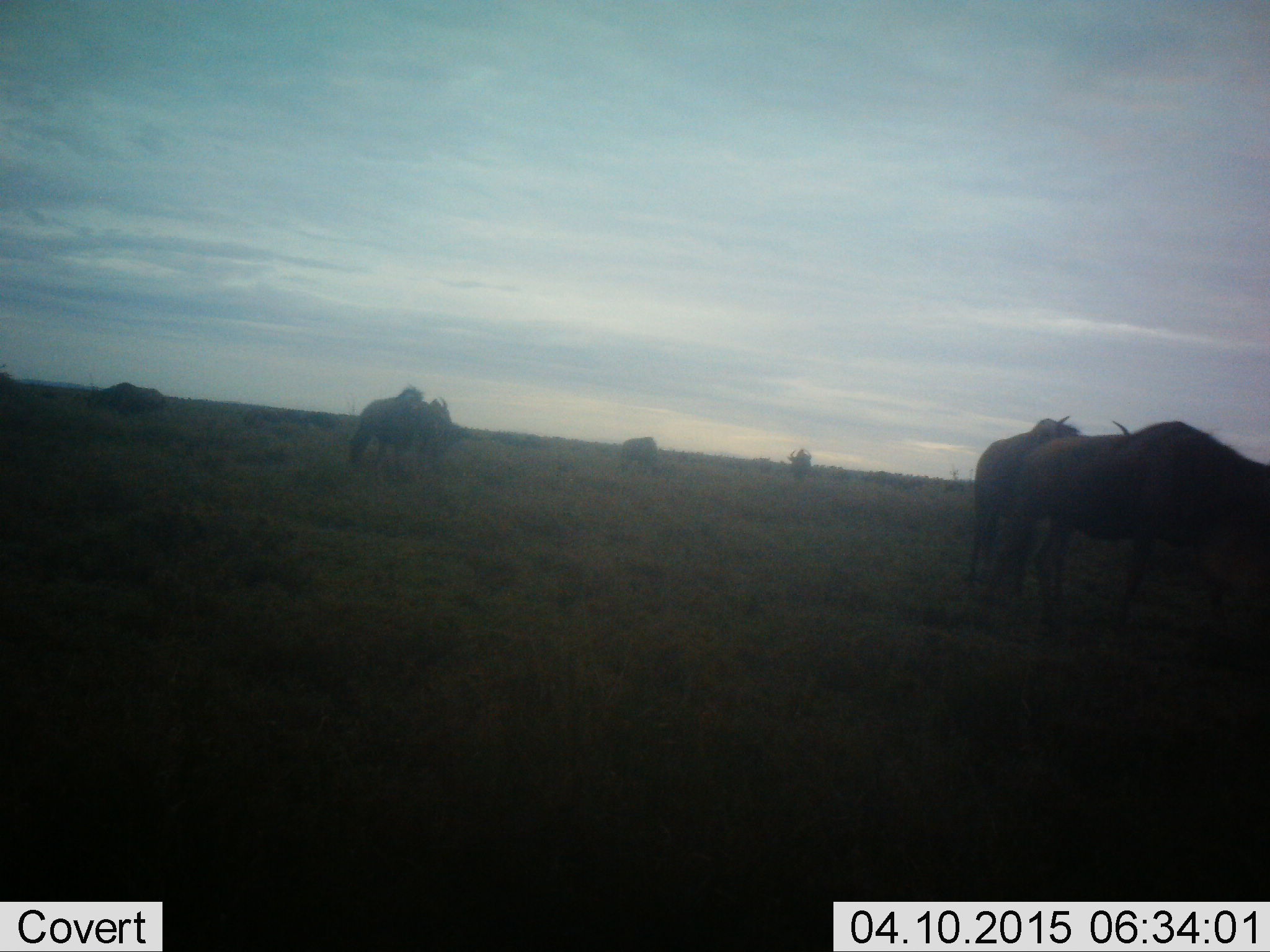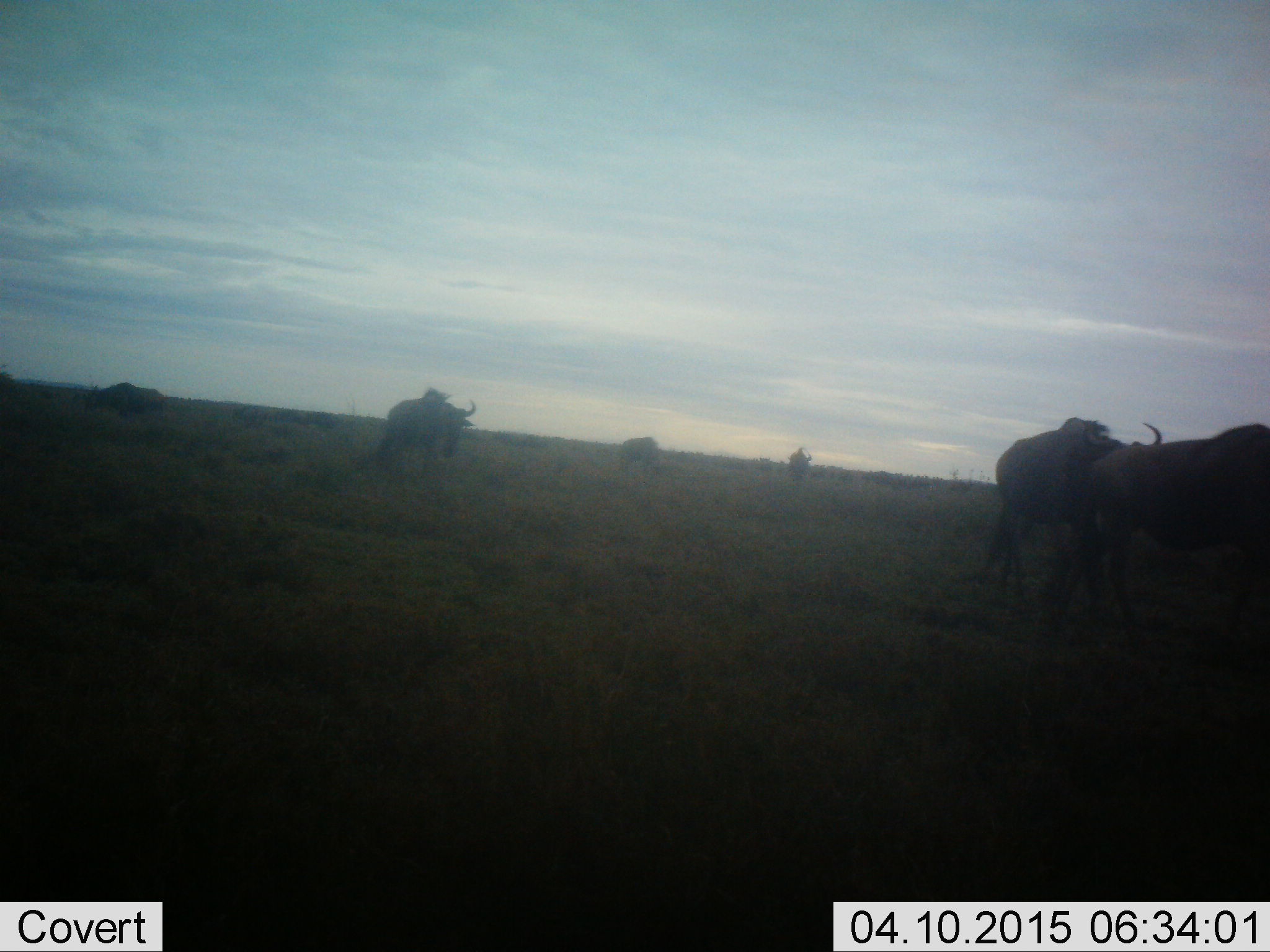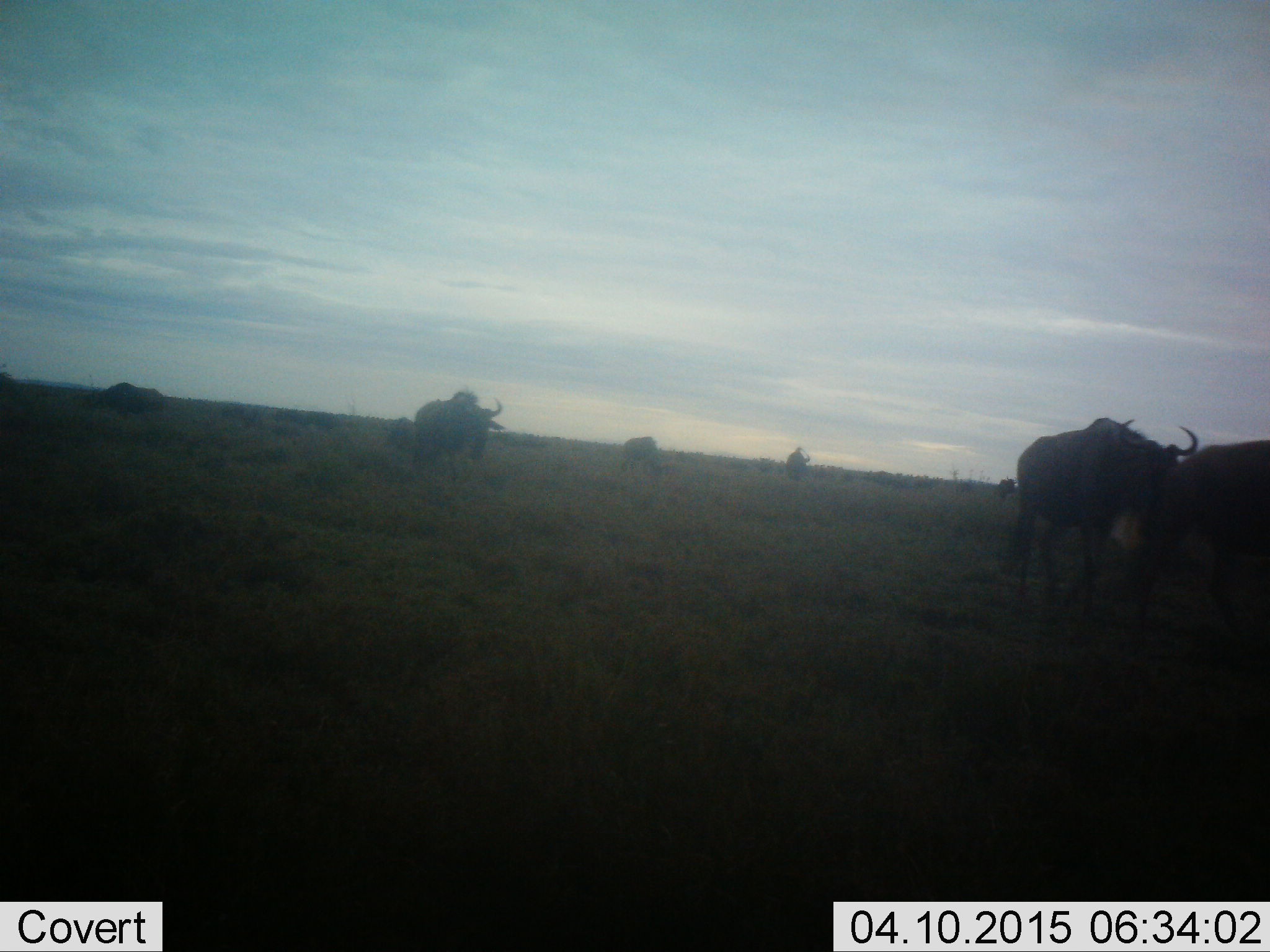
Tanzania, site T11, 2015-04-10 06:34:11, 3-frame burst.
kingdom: Animalia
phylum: Chordata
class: Mammalia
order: Artiodactyla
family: Bovidae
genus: Connochaetes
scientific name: Connochaetes taurinus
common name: blue wildebeest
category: wildebeest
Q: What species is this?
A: Wildebeest (blue wildebeest) (Connochaetes taurinus).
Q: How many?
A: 6.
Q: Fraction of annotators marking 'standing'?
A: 40%.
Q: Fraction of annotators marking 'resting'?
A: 0%.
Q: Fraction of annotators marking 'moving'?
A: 90%.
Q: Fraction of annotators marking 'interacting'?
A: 0%.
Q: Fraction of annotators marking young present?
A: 0%.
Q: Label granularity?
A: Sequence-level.